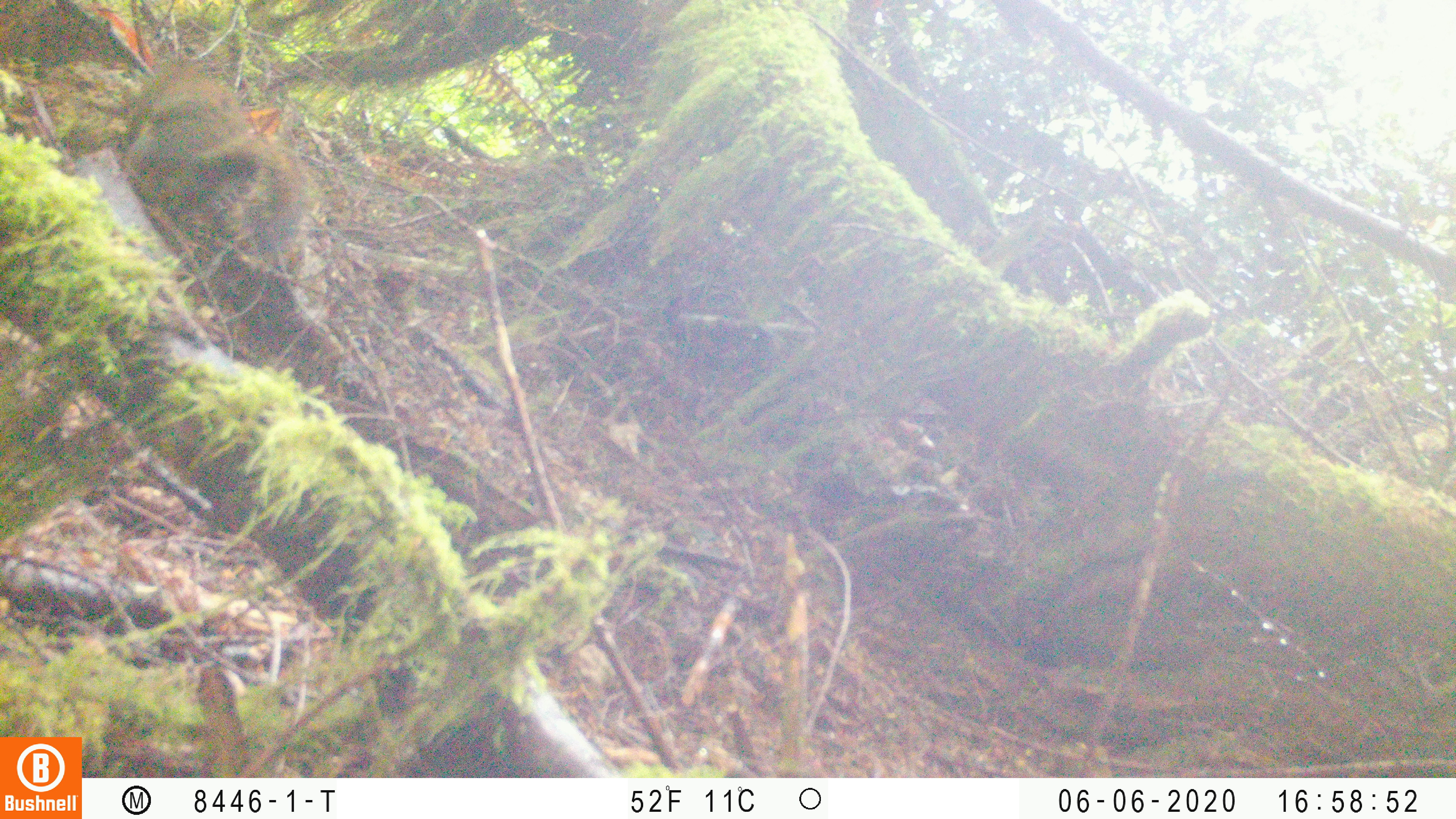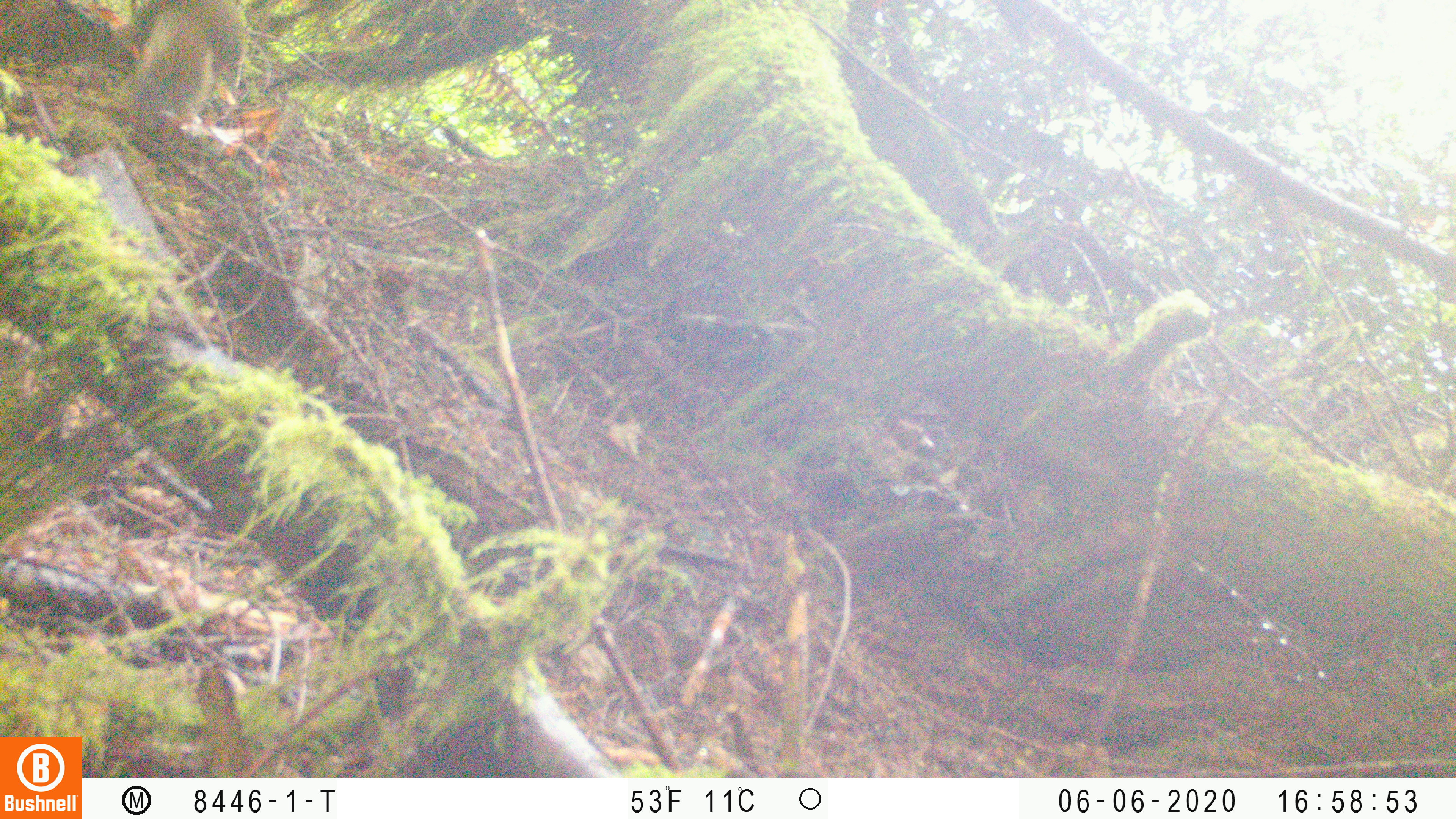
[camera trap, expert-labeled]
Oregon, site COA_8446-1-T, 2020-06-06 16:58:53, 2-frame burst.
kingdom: Animalia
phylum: Chordata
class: Mammalia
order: Rodentia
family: Sciuridae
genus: Tamiasciurus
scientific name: Tamiasciurus douglasii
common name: douglas squirrel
Douglas squirrel (Tamiasciurus douglasii).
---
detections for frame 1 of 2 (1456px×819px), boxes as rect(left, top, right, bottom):
douglas squirrel: rect(120, 51, 320, 248)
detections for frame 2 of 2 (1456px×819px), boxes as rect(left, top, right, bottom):
douglas squirrel: rect(117, 0, 265, 110)